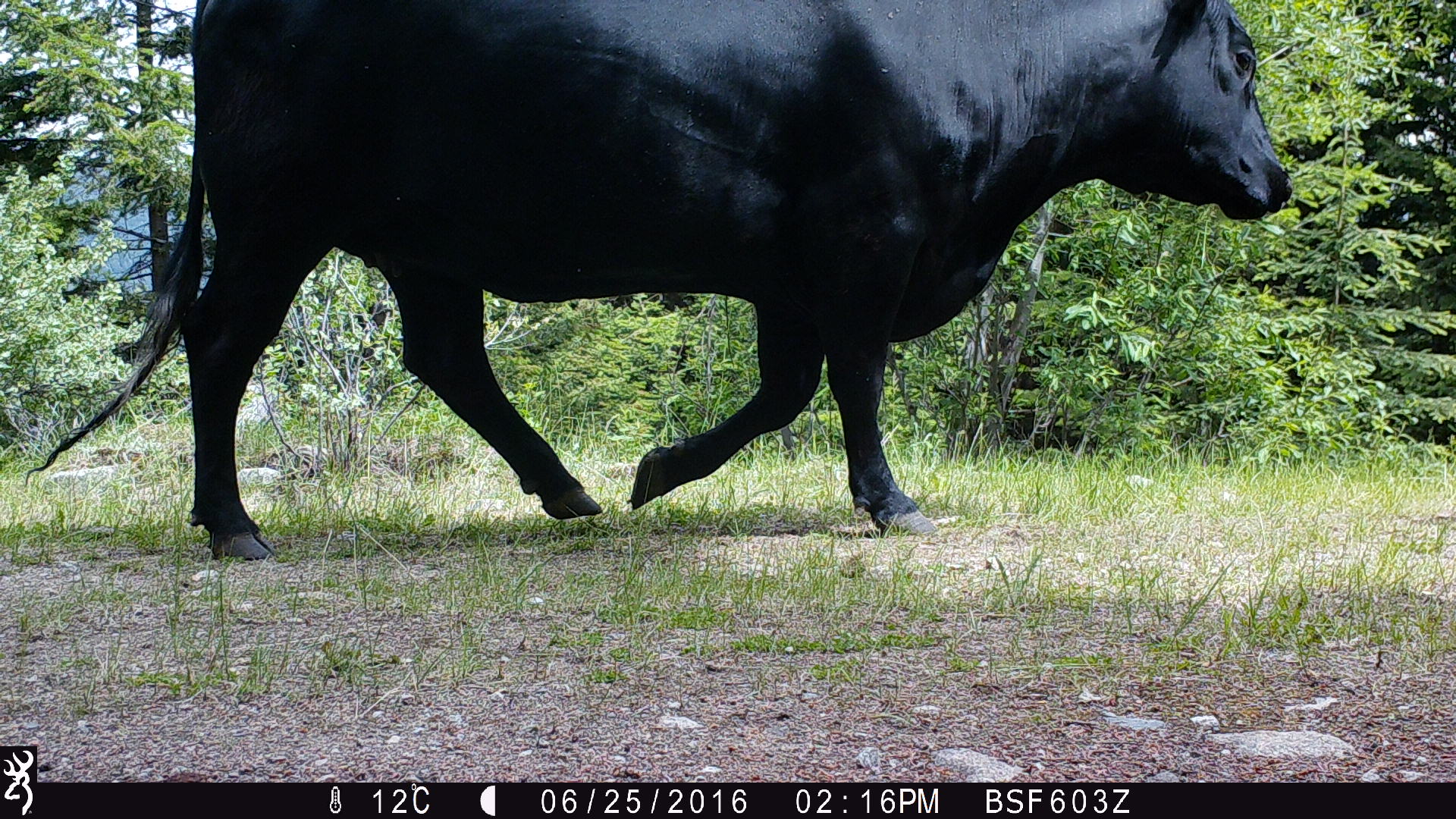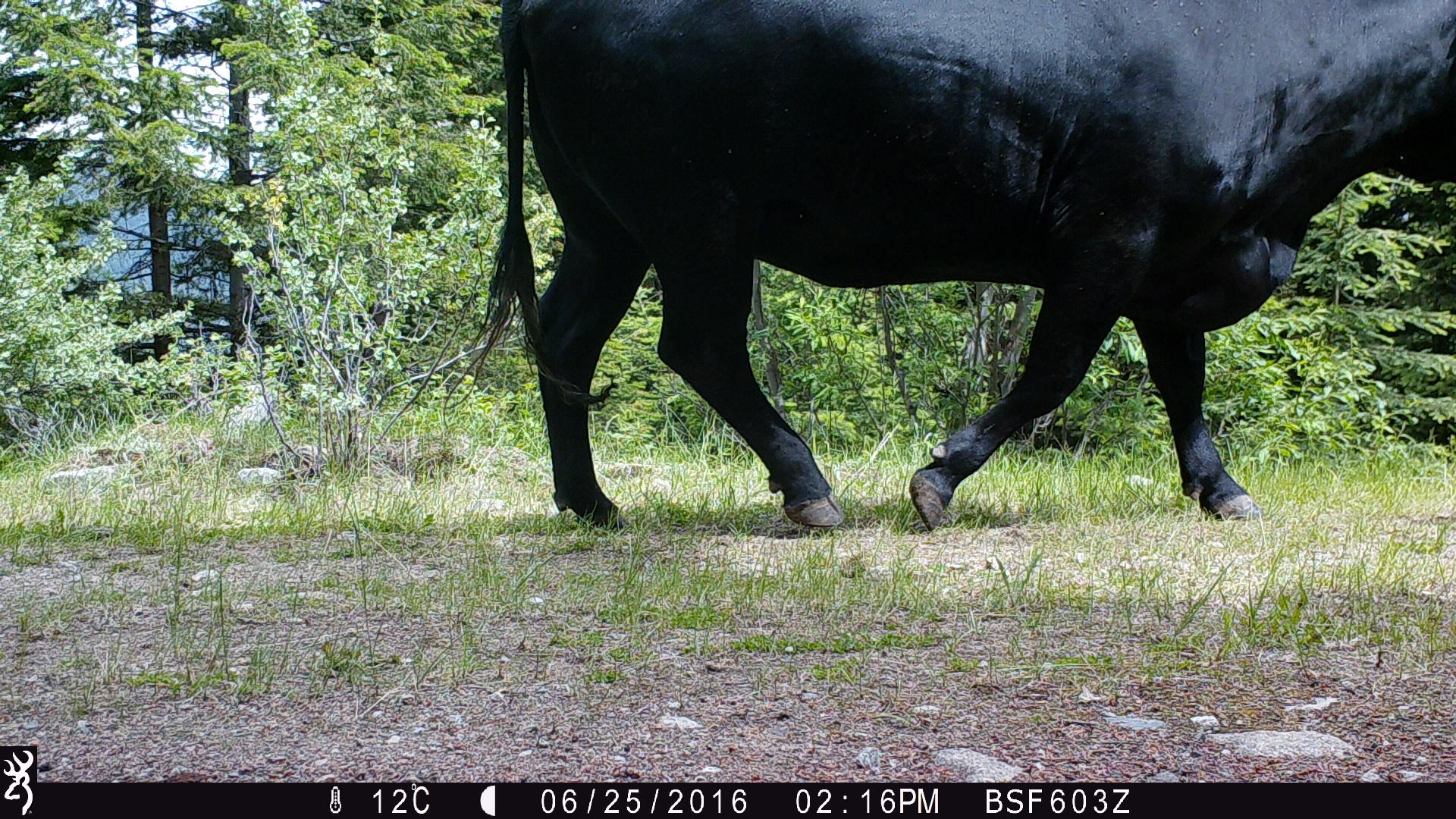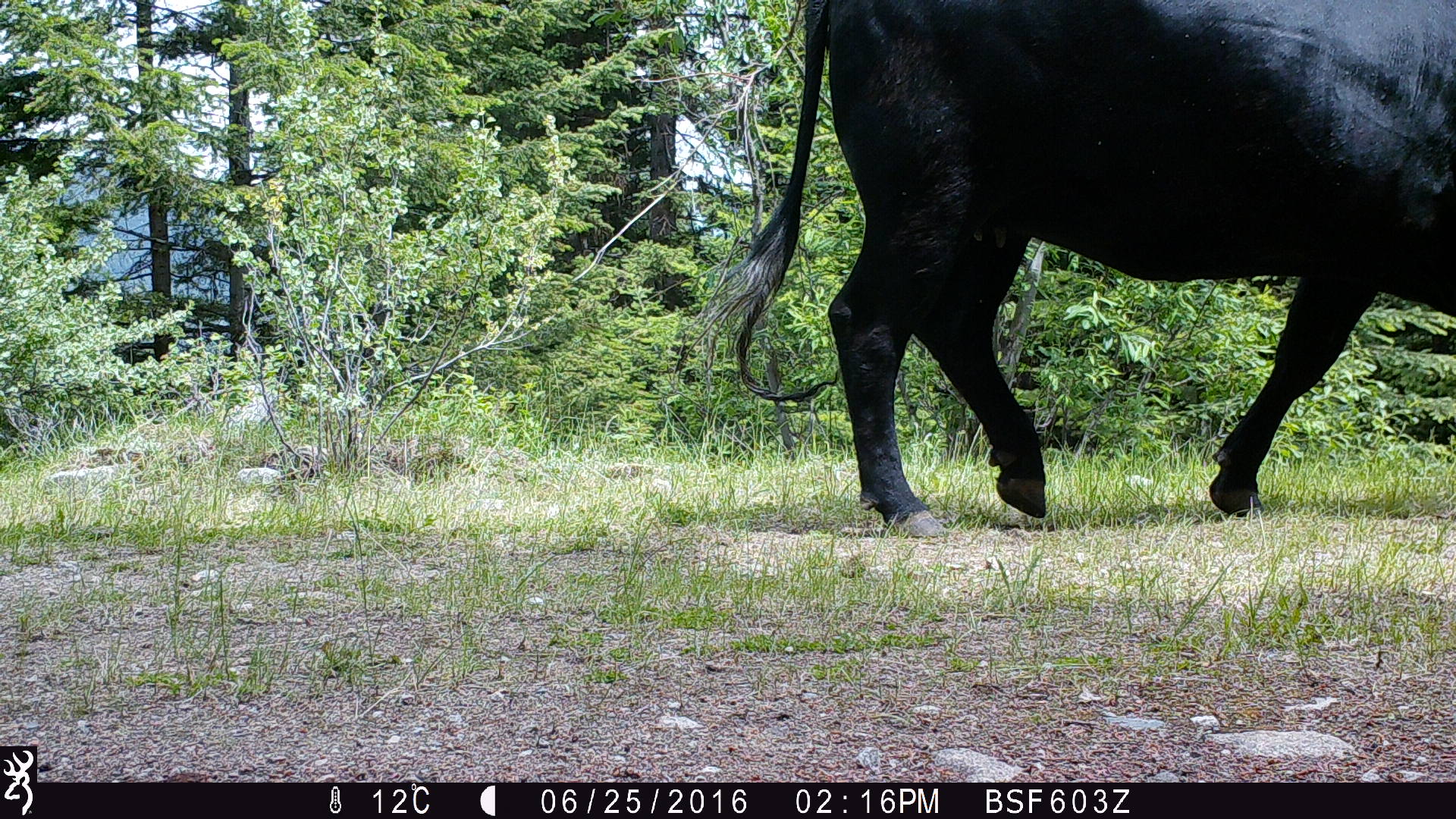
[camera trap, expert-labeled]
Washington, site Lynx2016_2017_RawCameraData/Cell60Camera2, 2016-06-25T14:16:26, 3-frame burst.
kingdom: Animalia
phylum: Chordata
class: Mammalia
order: Artiodactyla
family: Bovidae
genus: Bos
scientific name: Bos taurus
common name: domestic cattle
Domestic cattle (Bos taurus). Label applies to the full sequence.